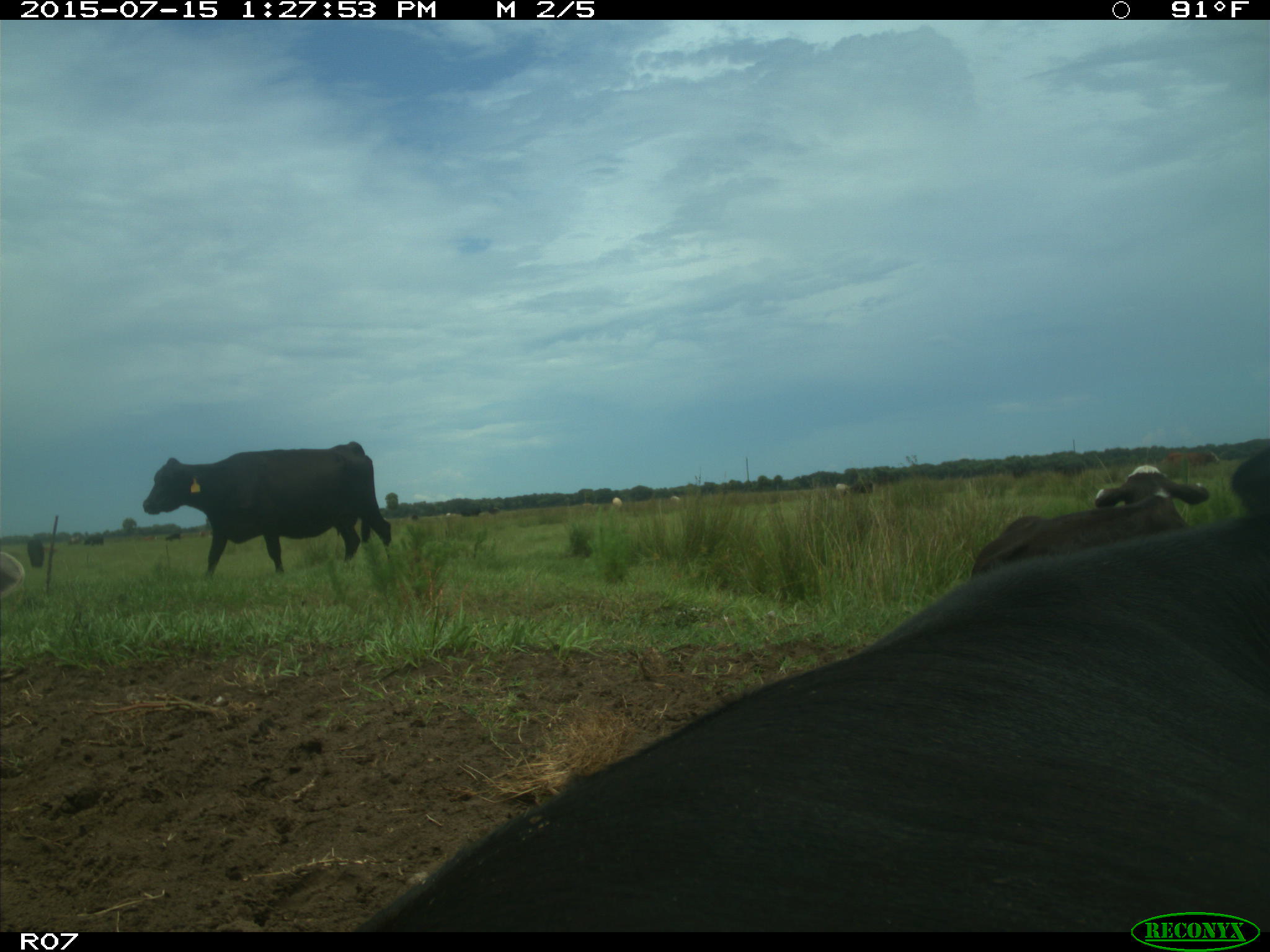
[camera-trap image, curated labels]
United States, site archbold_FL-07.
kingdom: Animalia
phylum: Chordata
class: Mammalia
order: Artiodactyla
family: Bovidae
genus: Bos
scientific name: Bos taurus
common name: domestic cow